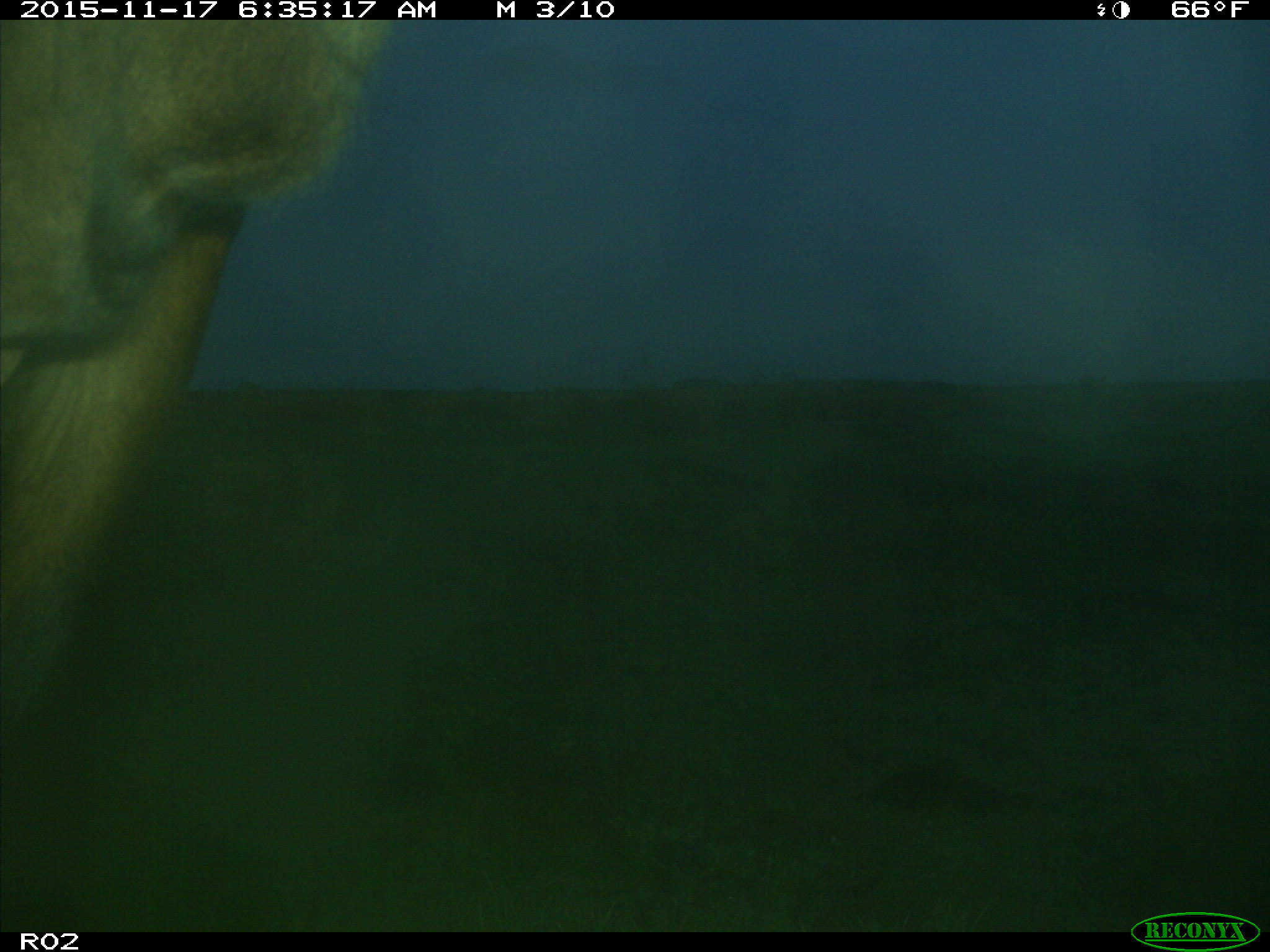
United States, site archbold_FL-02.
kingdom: Animalia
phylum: Chordata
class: Mammalia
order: Artiodactyla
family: Bovidae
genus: Bos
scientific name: Bos taurus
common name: domestic cow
Bos taurus (domestic cow).